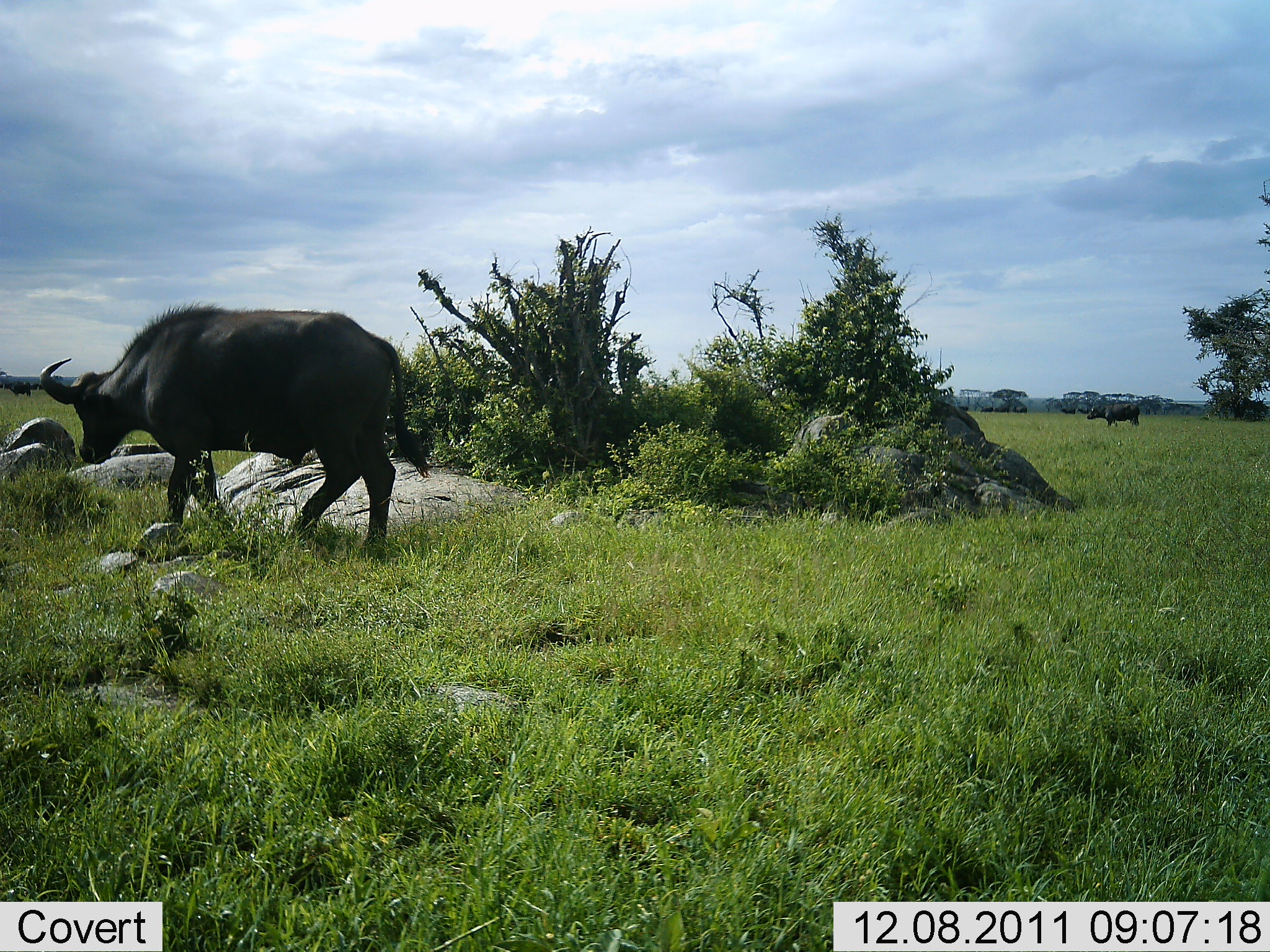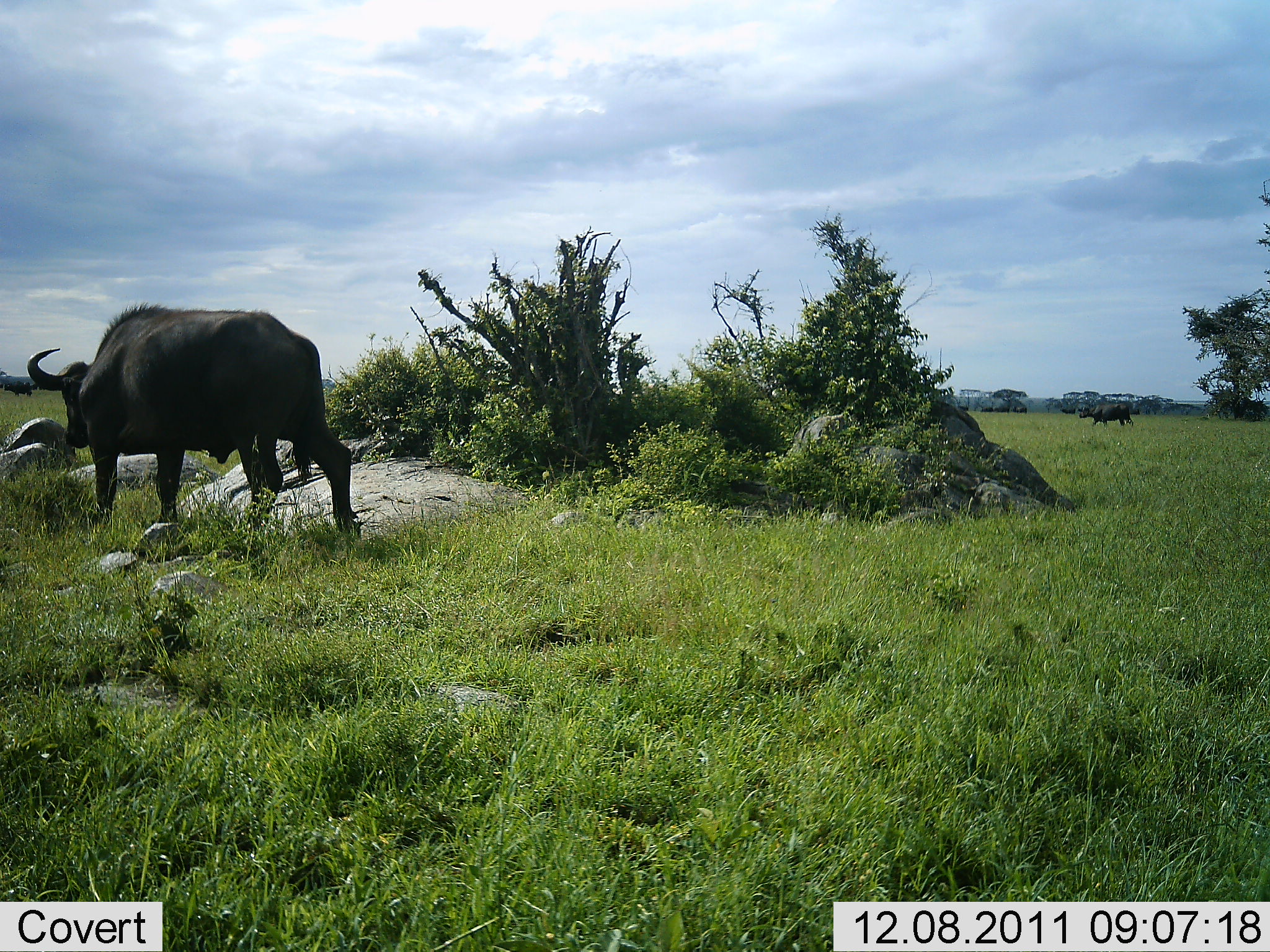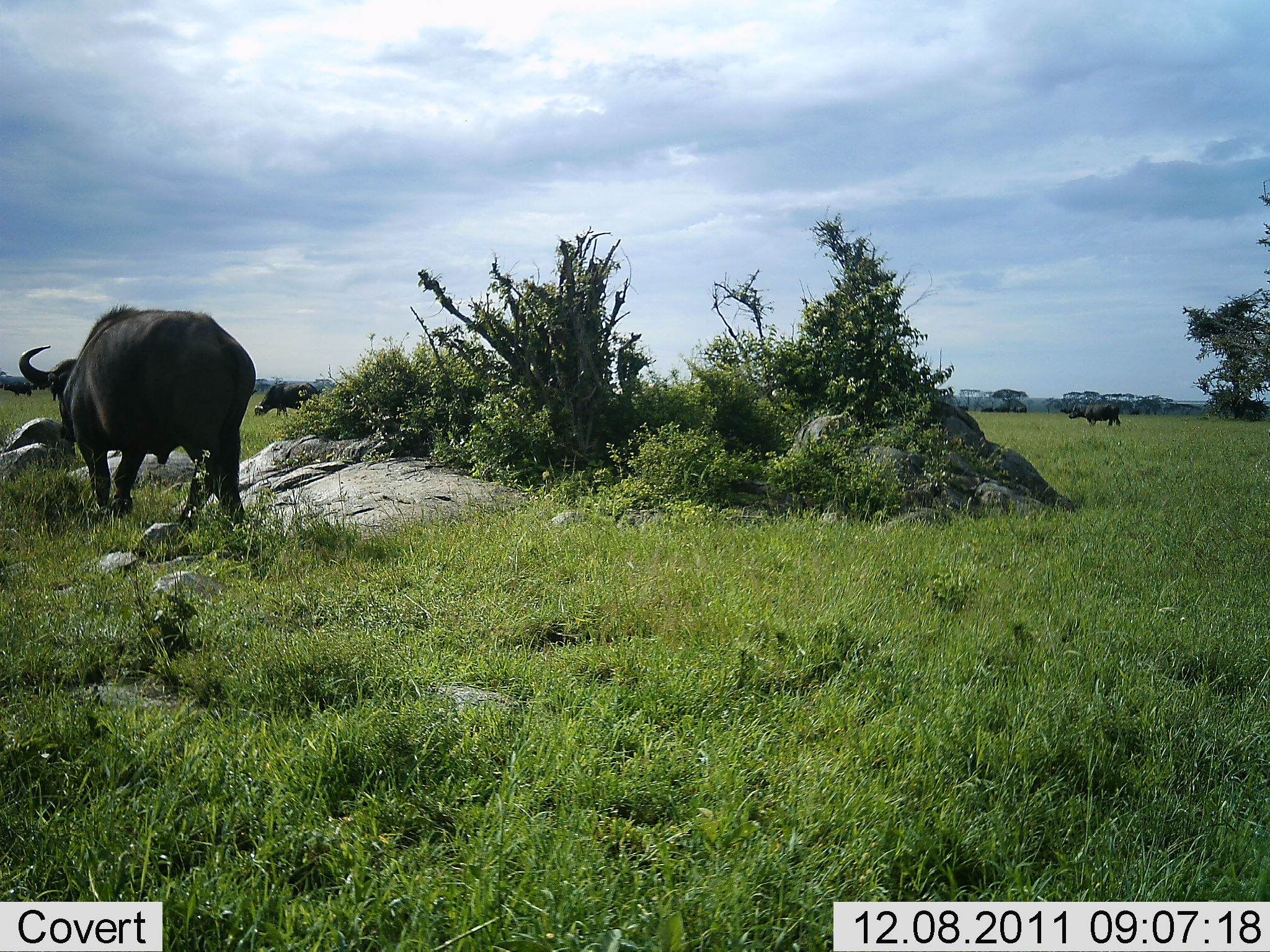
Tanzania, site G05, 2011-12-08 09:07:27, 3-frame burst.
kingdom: Animalia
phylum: Chordata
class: Mammalia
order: Artiodactyla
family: Bovidae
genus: Syncerus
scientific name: Syncerus caffer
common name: cape buffalo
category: buffalo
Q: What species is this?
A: Buffalo (cape buffalo) (Syncerus caffer).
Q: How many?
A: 2.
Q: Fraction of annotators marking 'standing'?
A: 17%.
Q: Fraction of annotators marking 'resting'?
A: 0%.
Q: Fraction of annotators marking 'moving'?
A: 100%.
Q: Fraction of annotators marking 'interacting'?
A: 0%.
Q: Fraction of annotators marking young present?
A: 0%.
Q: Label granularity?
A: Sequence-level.